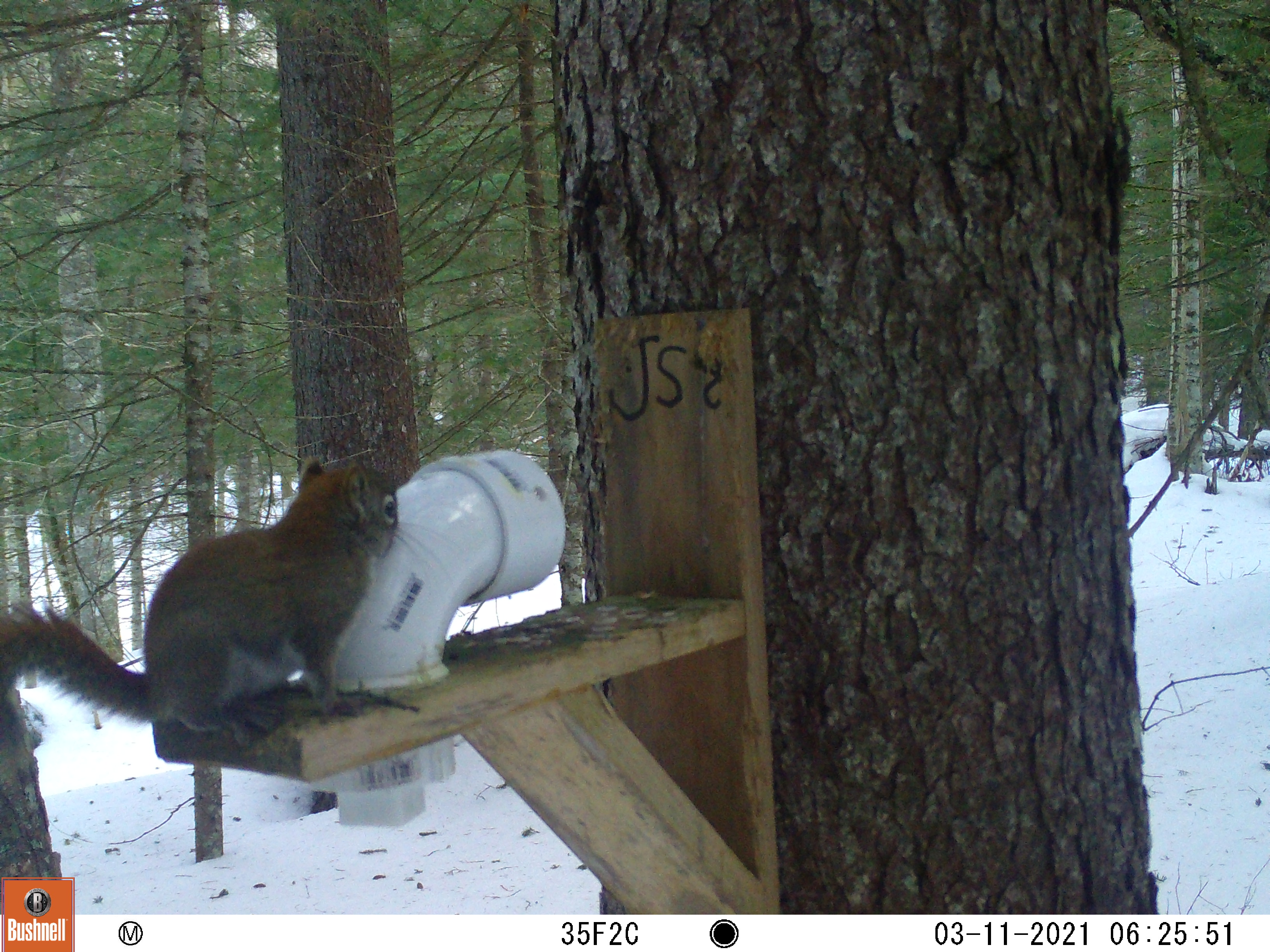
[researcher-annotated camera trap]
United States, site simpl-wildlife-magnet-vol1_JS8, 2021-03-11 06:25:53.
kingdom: Animalia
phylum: Chordata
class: Mammalia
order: Rodentia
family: Sciuridae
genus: Tamiasciurus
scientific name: Tamiasciurus hudsonicus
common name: red squirrel